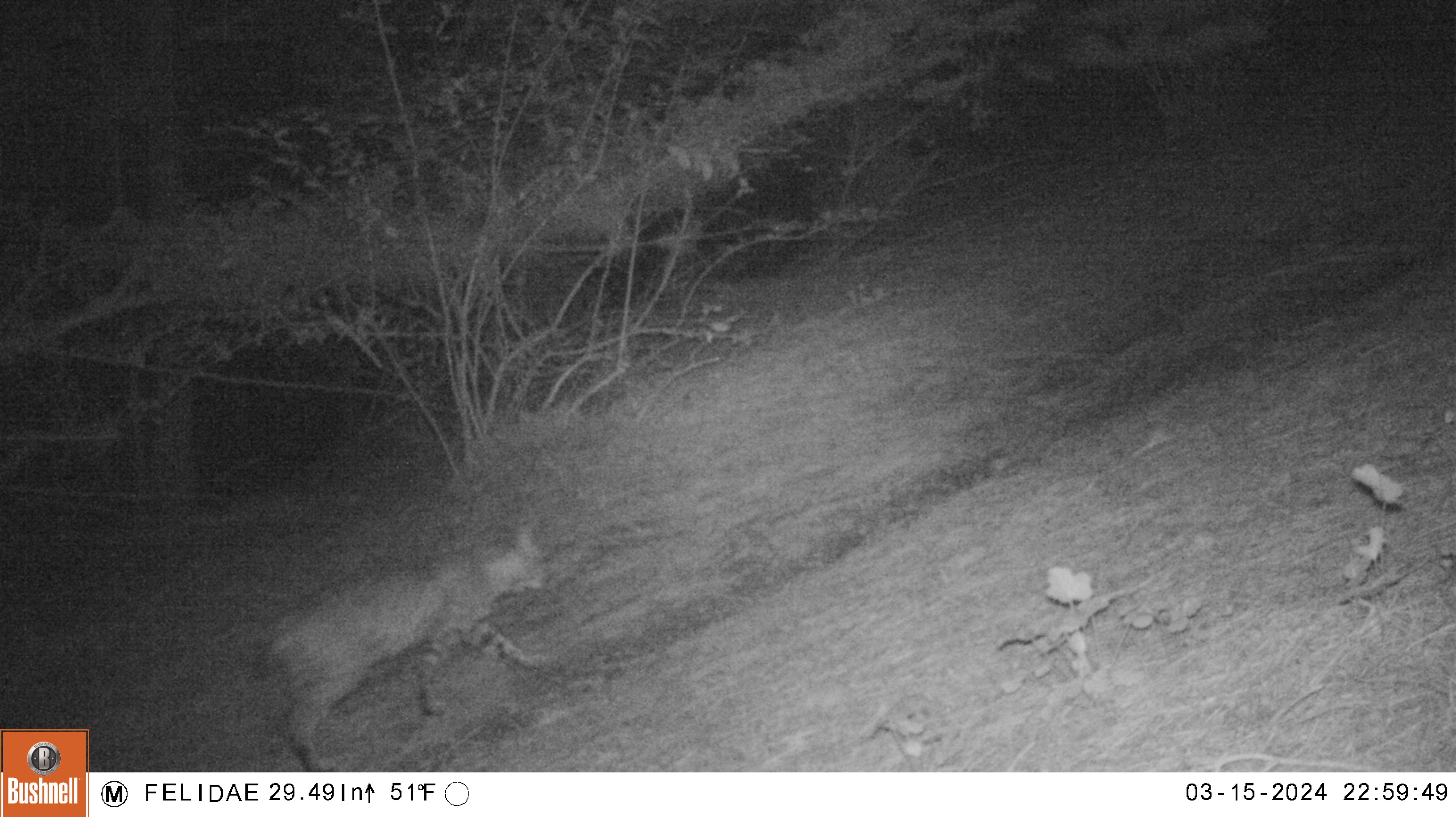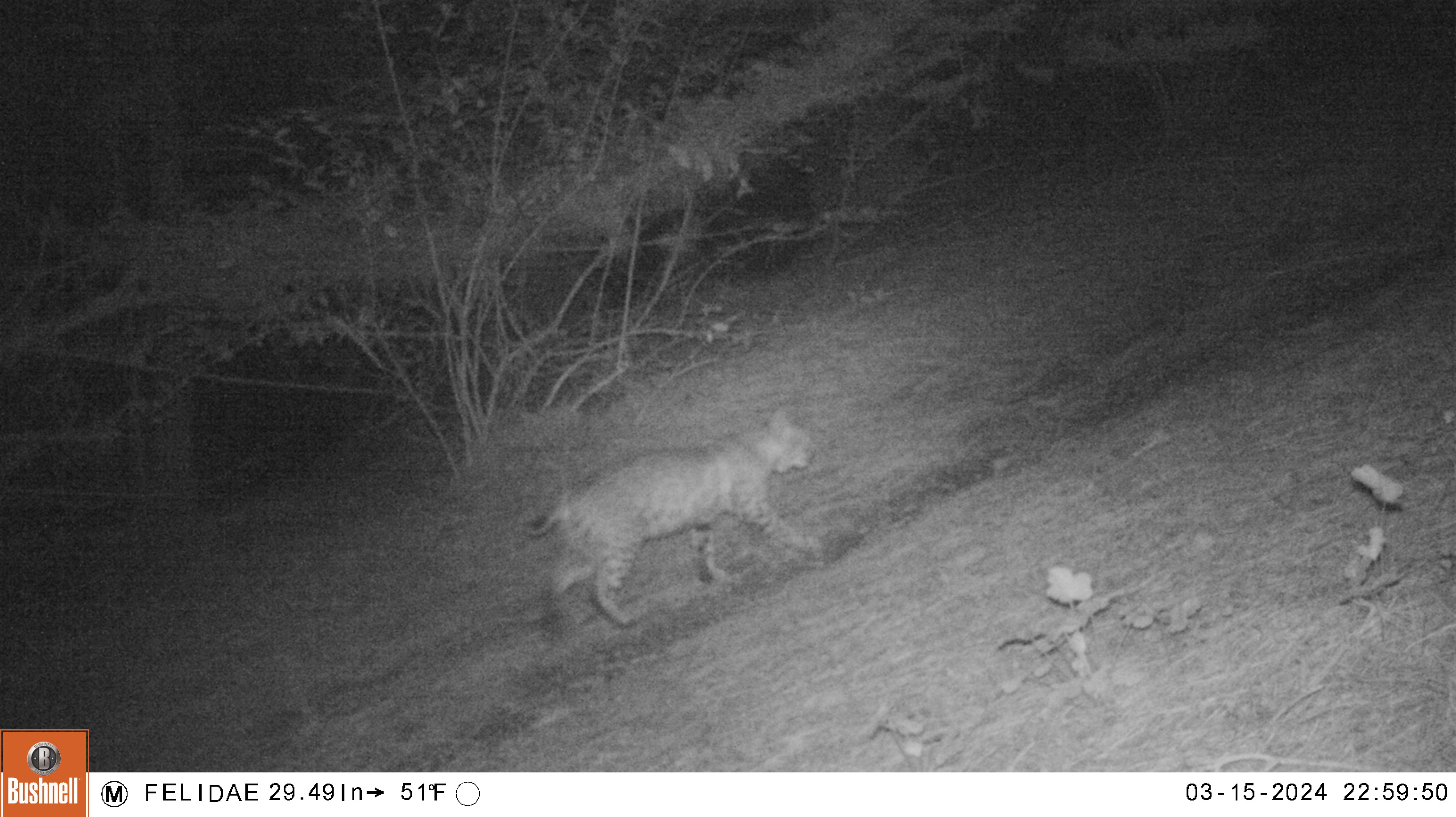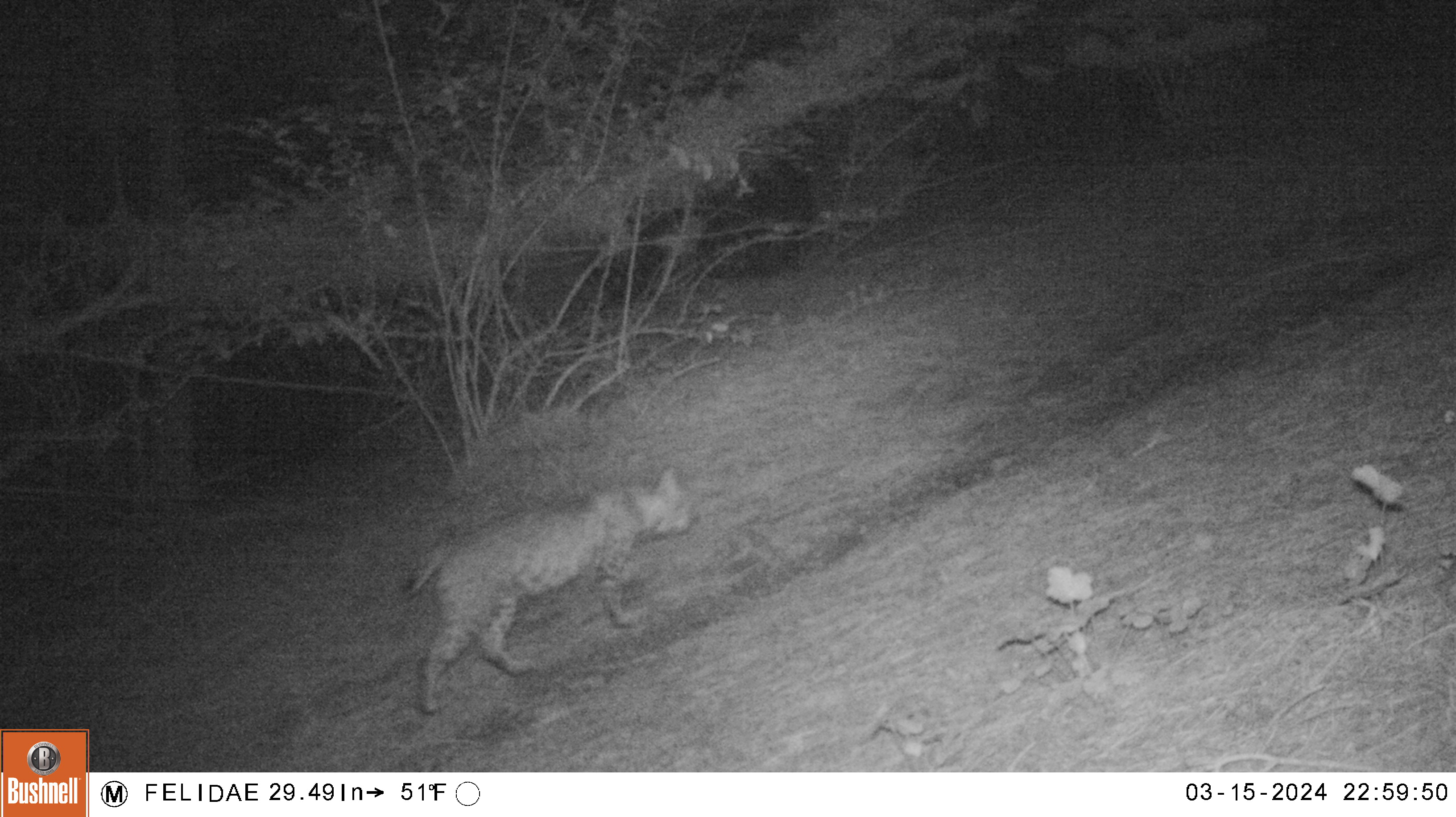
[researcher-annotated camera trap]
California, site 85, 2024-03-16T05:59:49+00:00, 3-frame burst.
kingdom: Animalia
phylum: Chordata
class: Mammalia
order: Carnivora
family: Felidae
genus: Lynx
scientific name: Lynx rufus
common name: bobcat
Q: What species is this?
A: Bobcat (Lynx rufus).